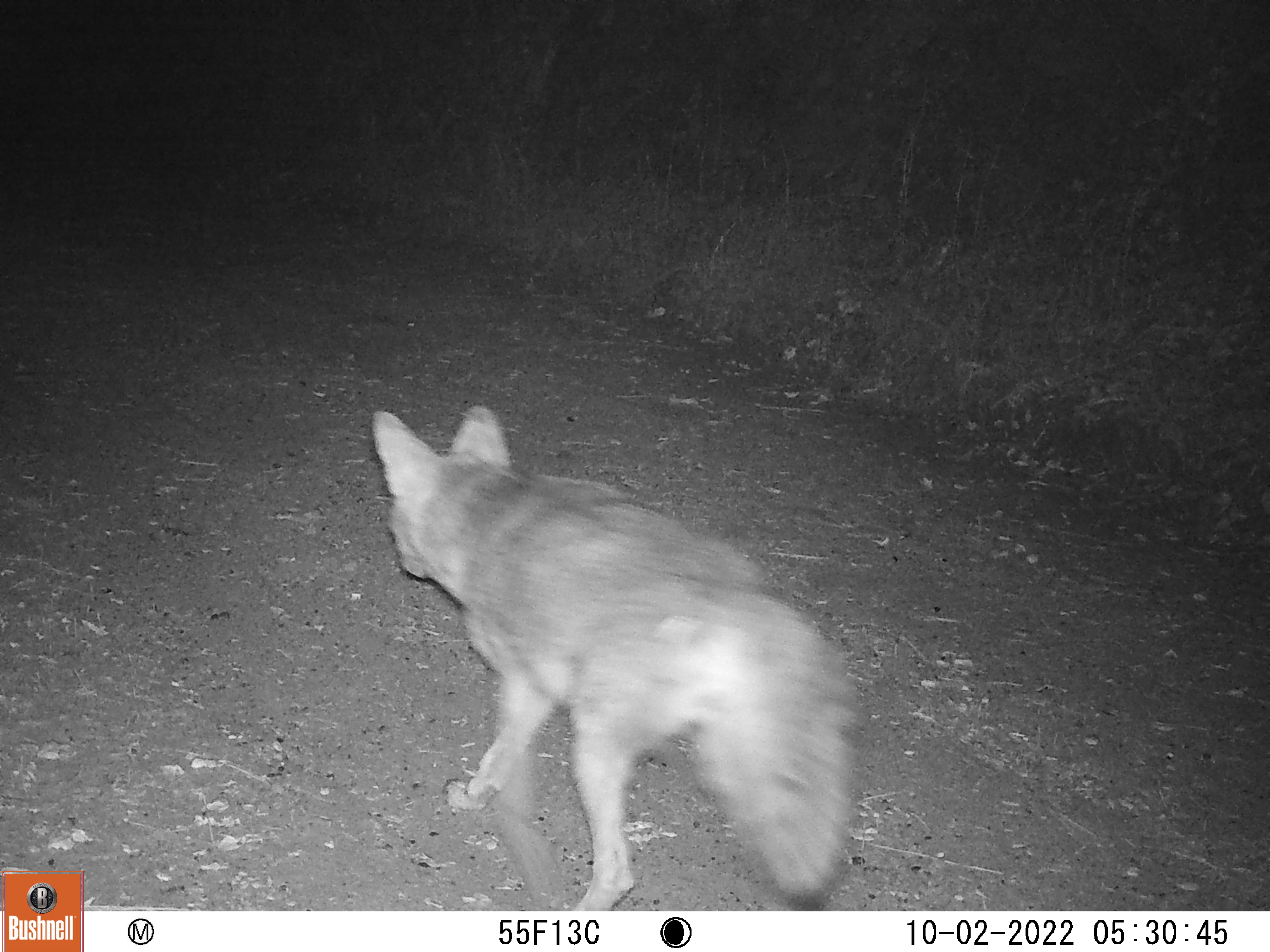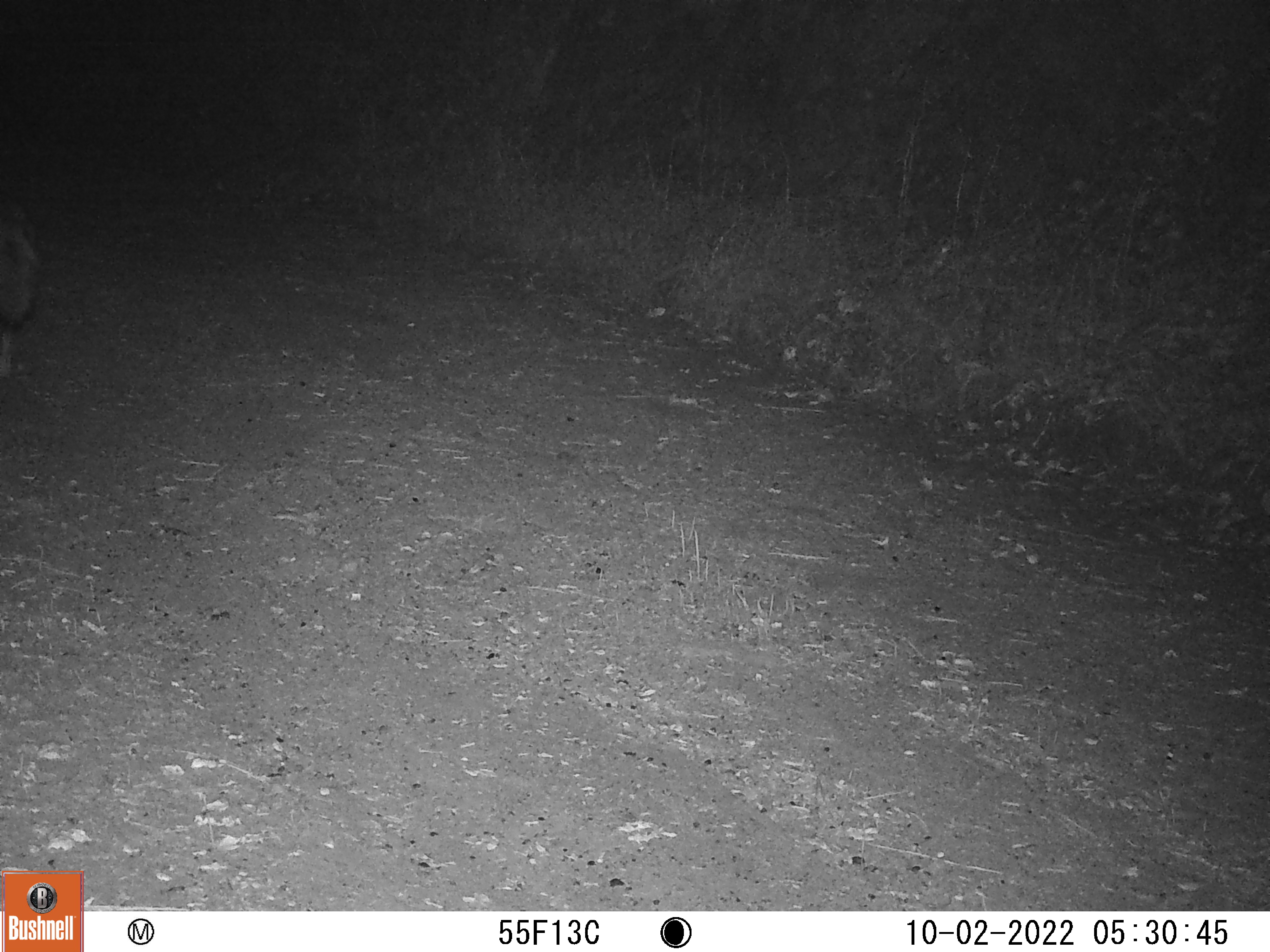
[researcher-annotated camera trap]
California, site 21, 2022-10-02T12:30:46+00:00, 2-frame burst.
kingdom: Animalia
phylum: Chordata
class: Mammalia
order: Carnivora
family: Canidae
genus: Canis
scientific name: Canis latrans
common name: coyote